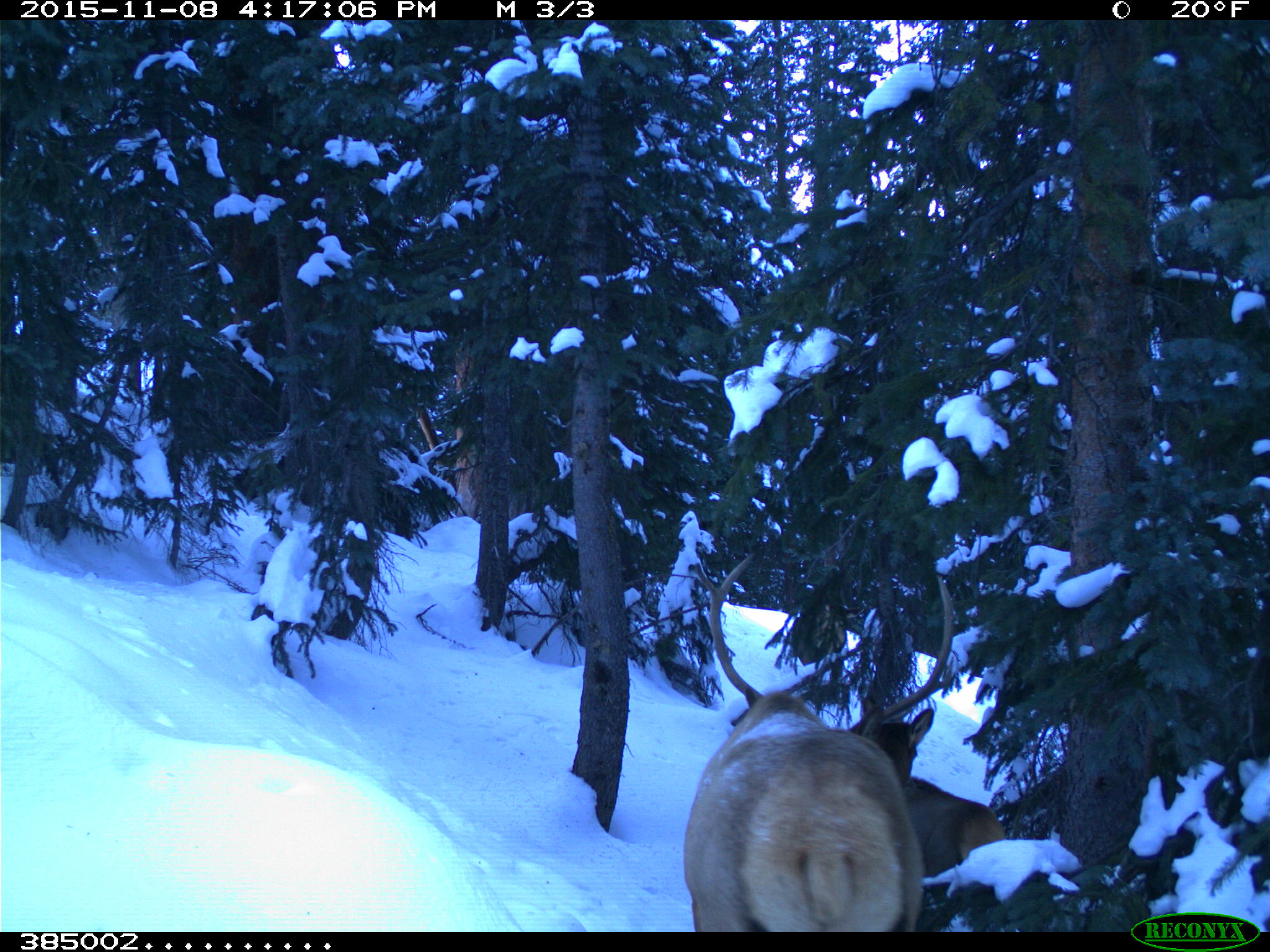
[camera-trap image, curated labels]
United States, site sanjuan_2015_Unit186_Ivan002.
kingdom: Animalia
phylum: Chordata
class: Mammalia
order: Artiodactyla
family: Cervidae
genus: Cervus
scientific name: Cervus elaphus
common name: red deer